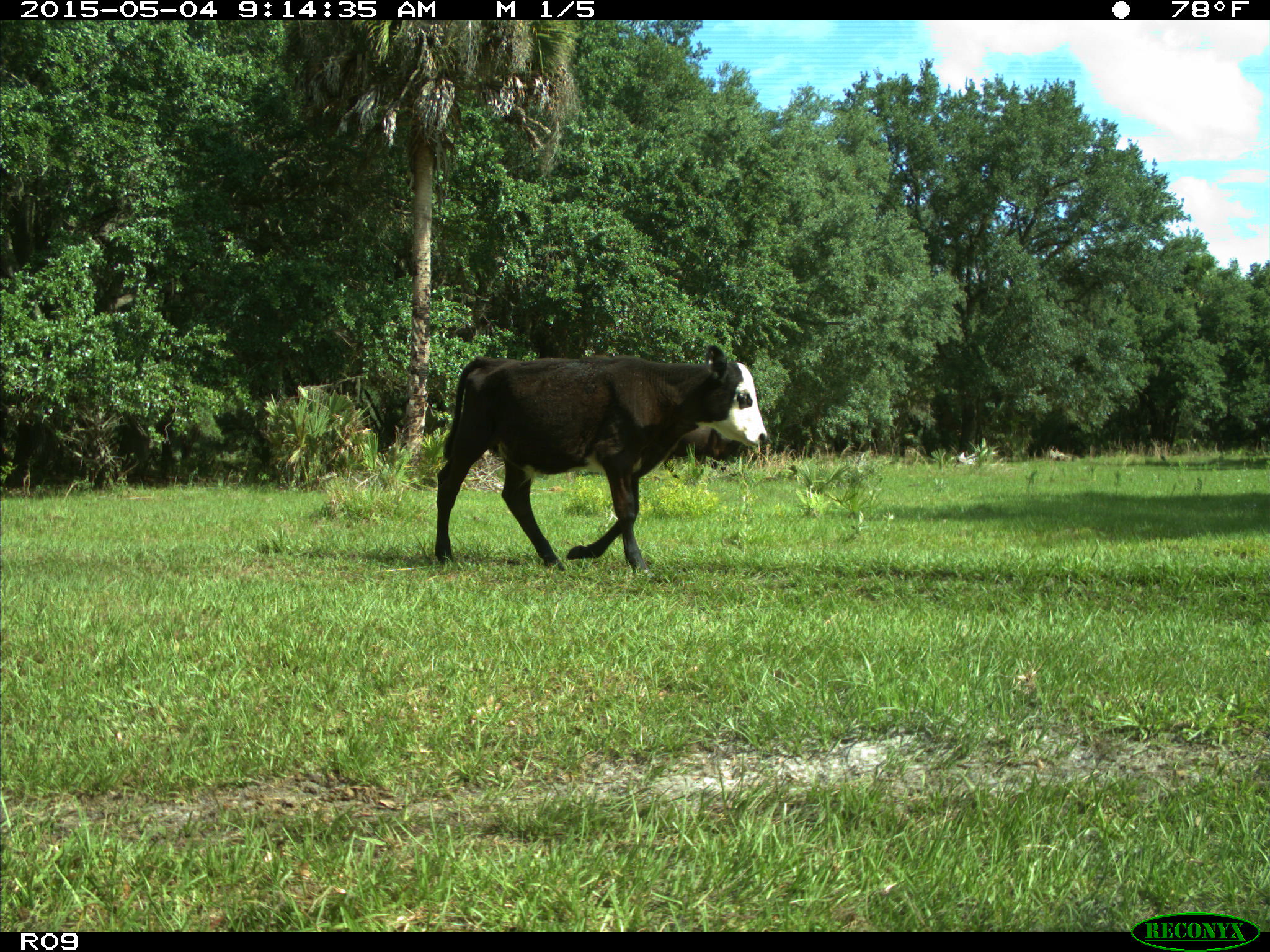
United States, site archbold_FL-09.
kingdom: Animalia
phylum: Chordata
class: Mammalia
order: Artiodactyla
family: Bovidae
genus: Bos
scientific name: Bos taurus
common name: domestic cow